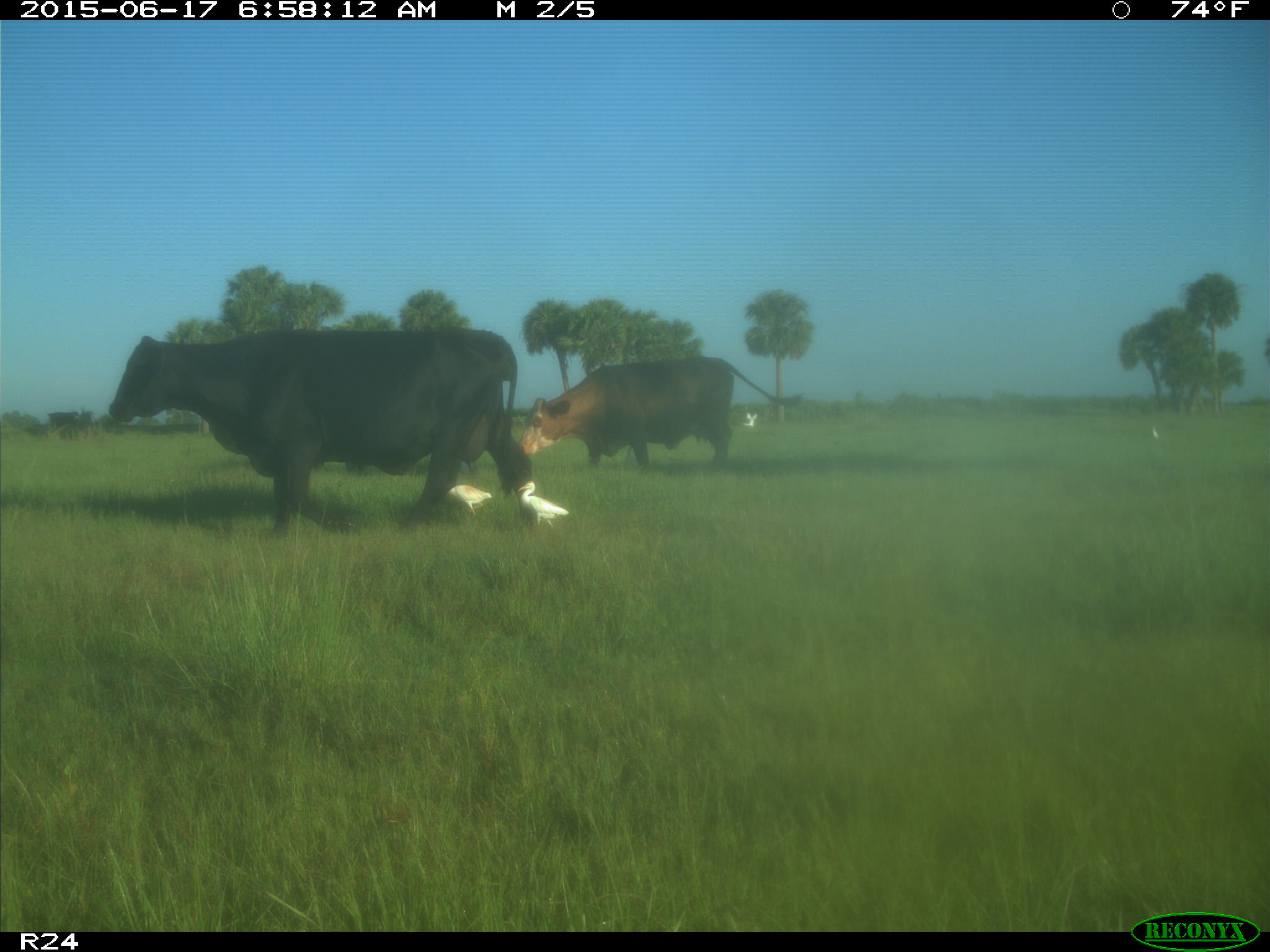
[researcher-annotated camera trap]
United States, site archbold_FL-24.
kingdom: Animalia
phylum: Chordata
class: Mammalia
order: Artiodactyla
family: Bovidae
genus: Bos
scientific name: Bos taurus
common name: domestic cow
Bos taurus (domestic cow).